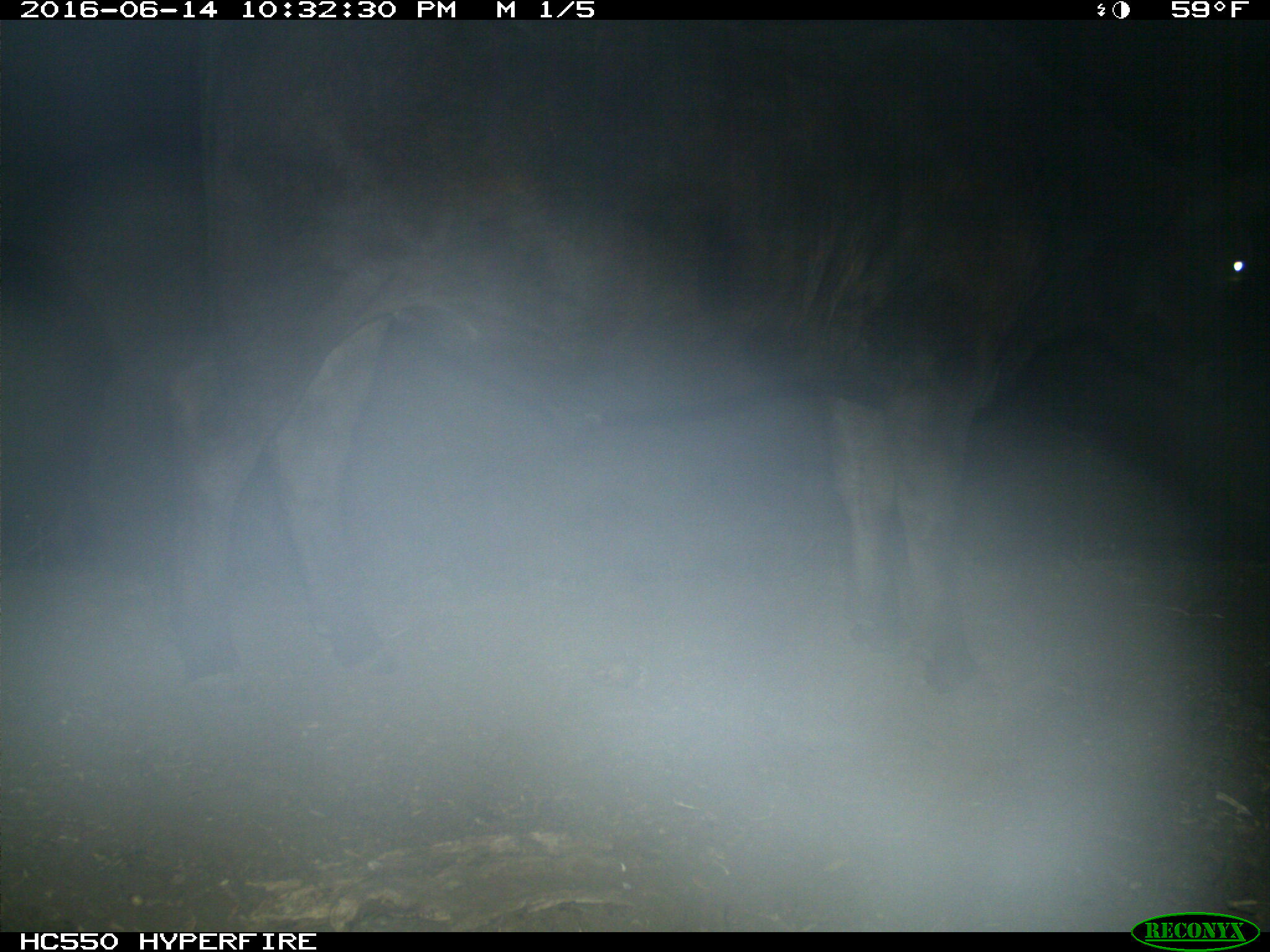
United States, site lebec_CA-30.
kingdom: Animalia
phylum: Chordata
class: Mammalia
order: Artiodactyla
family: Bovidae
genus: Bos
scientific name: Bos taurus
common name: domestic cow